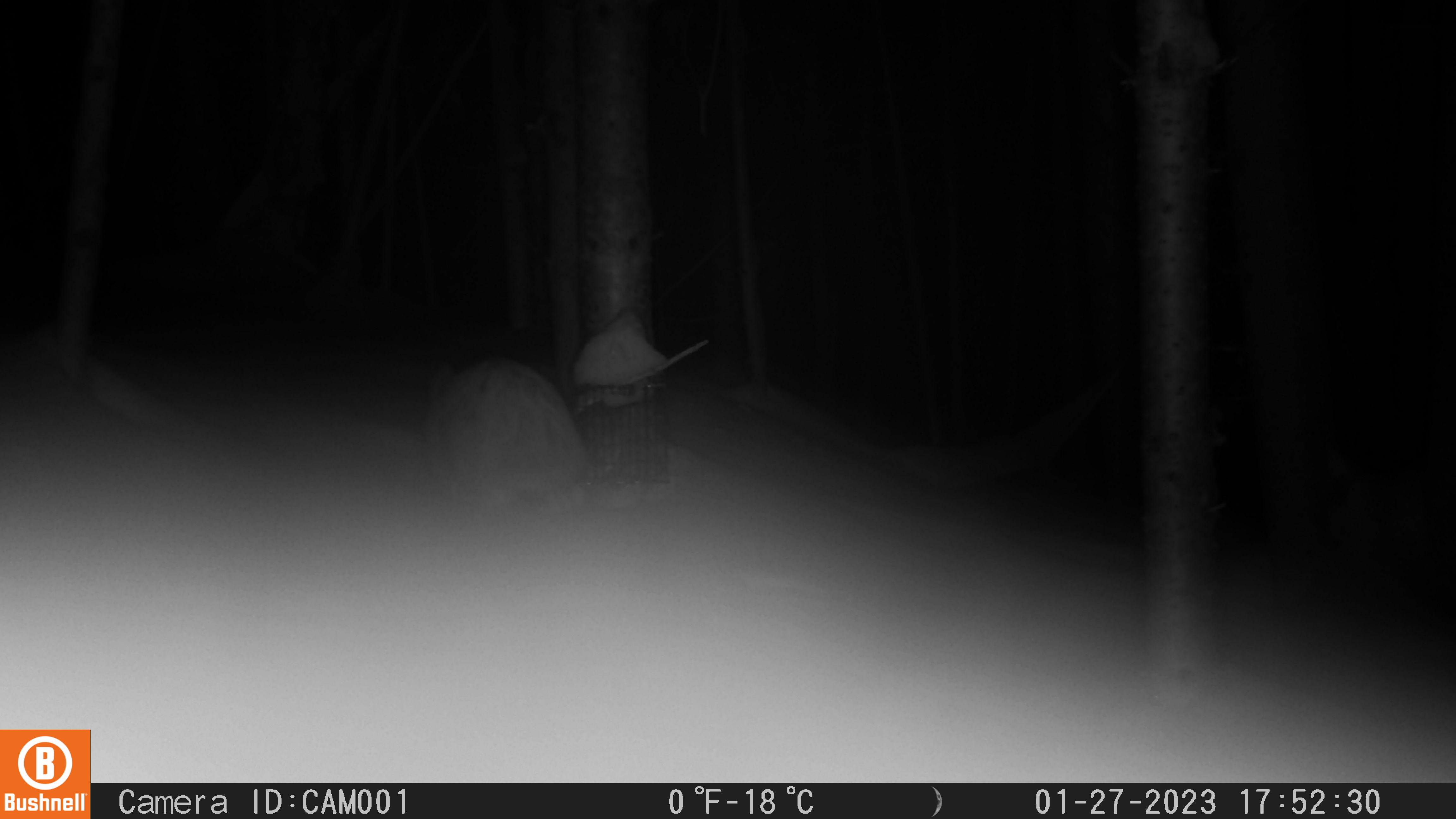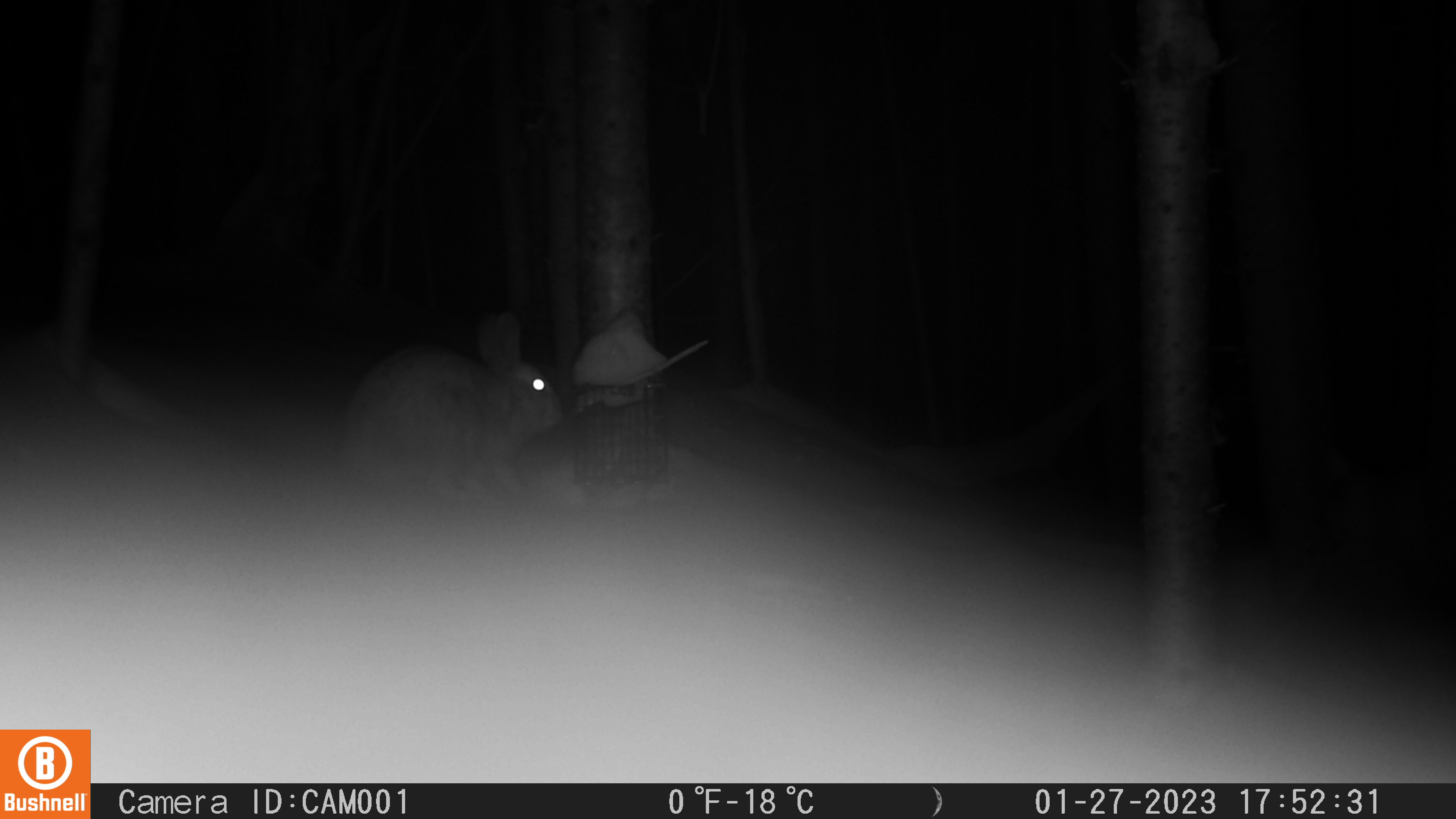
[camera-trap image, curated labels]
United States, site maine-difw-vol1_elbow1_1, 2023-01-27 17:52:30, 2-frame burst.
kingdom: Animalia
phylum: Chordata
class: Mammalia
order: Lagomorpha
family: Leporidae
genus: Lepus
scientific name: Lepus americanus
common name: snowshoe hare